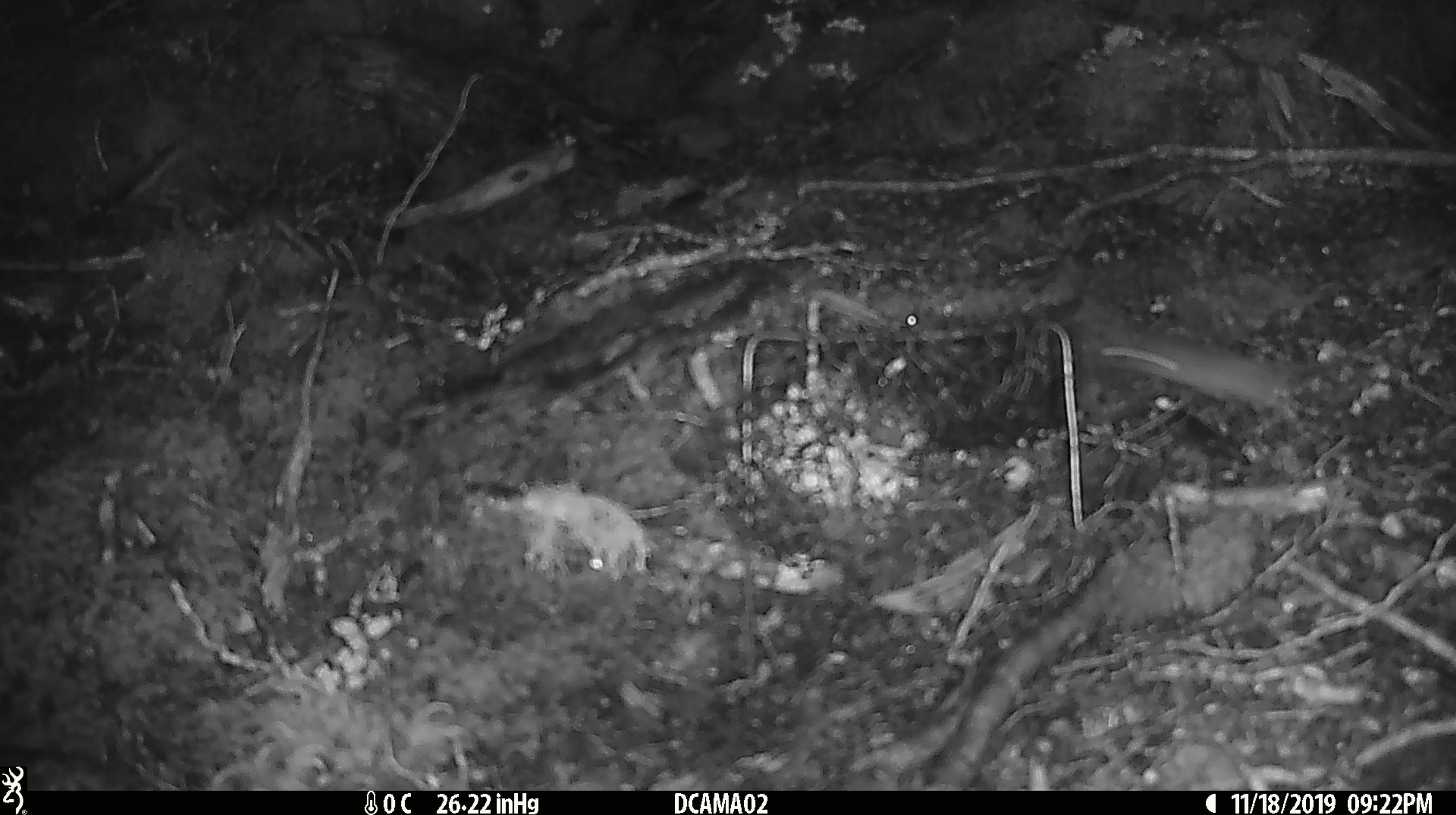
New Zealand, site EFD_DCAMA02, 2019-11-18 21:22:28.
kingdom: Animalia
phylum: Chordata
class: Mammalia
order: Rodentia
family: Muridae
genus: Mus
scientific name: Mus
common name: mouse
Mouse (Mus).